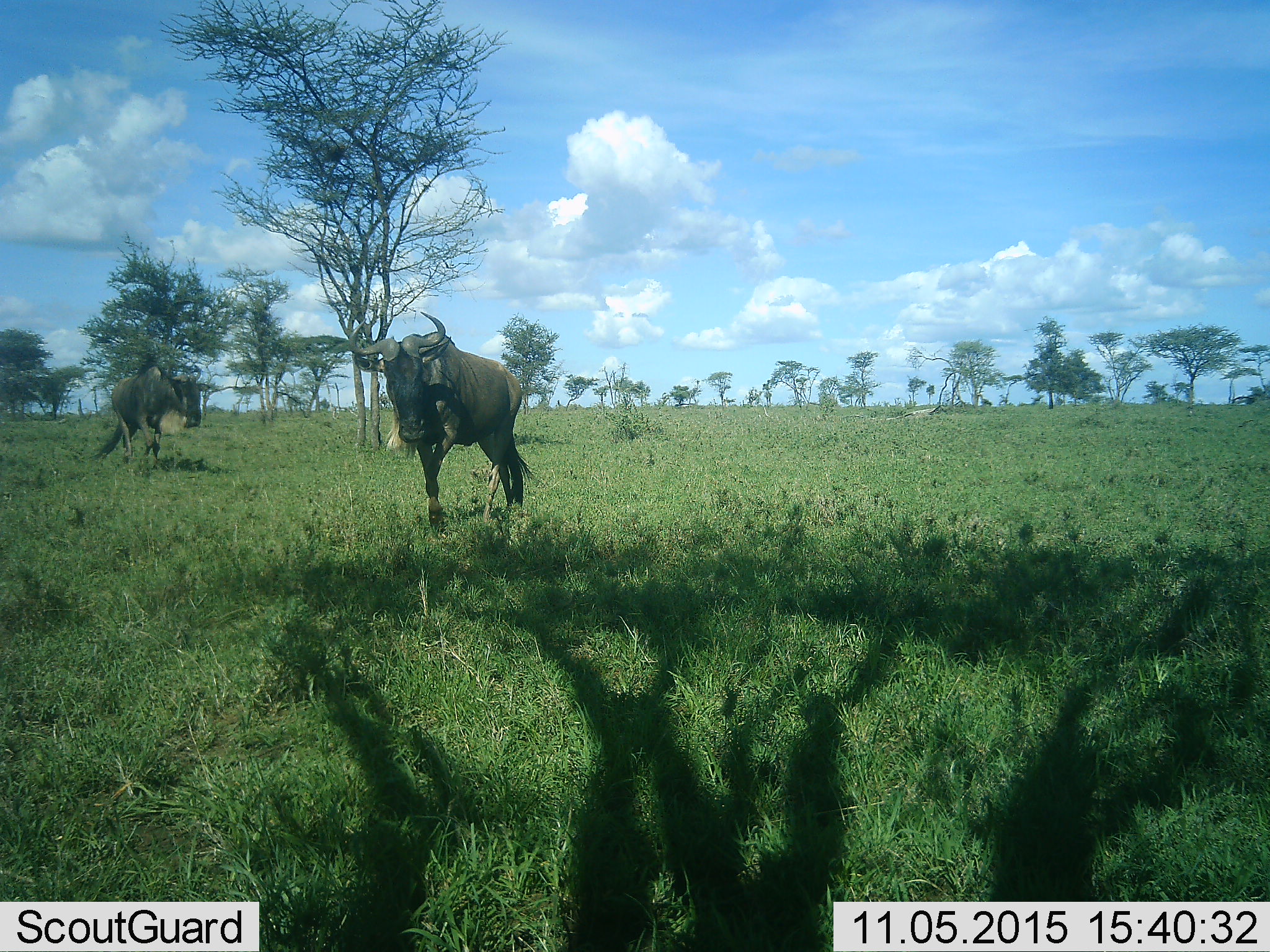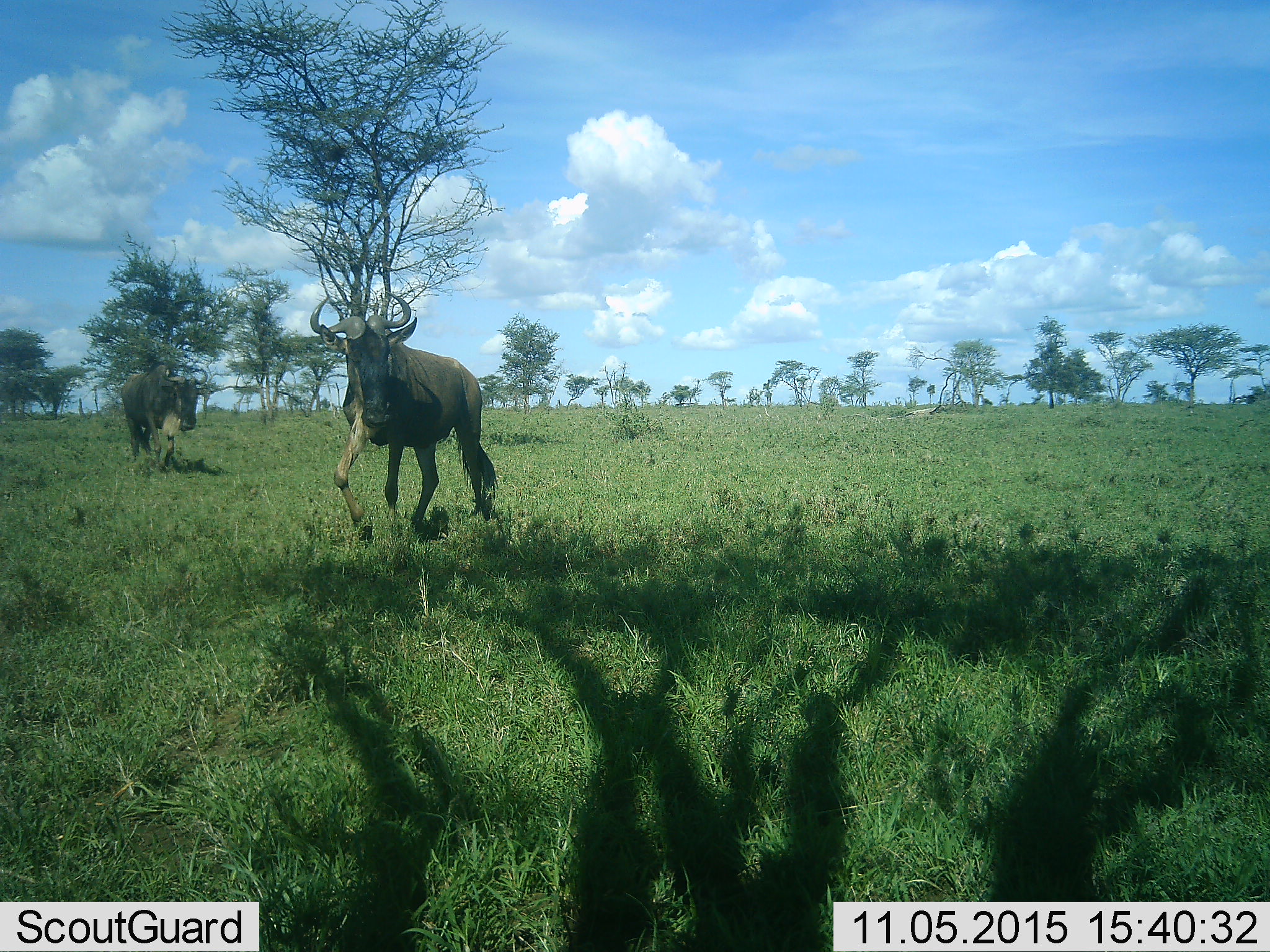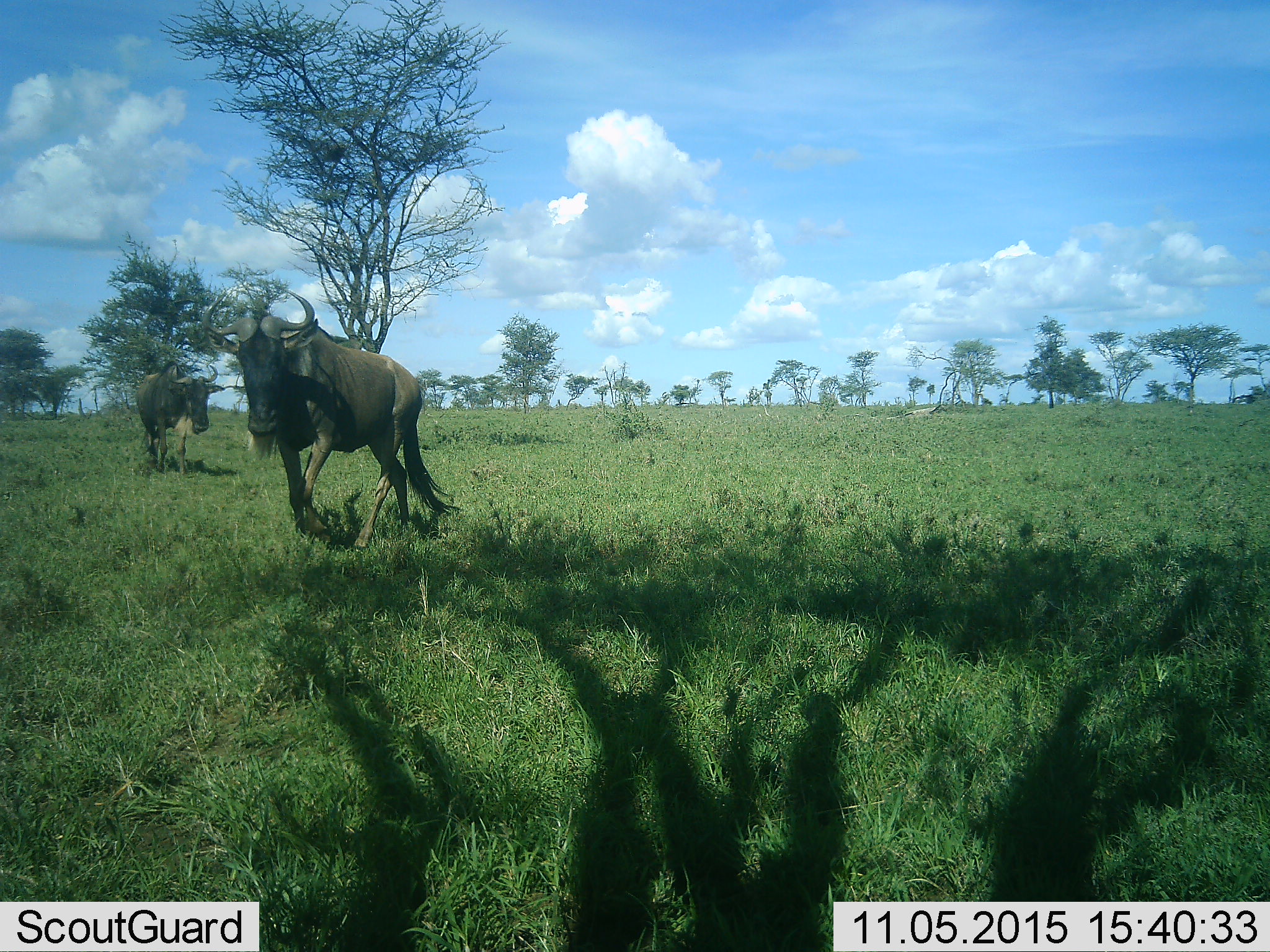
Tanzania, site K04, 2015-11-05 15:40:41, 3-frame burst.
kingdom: Animalia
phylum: Chordata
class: Mammalia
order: Artiodactyla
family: Bovidae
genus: Connochaetes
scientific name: Connochaetes taurinus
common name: blue wildebeest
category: wildebeest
Wildebeest (blue wildebeest) (Connochaetes taurinus), count 2. Behavior (volunteer vote fractions): standing 11%, resting 0%, moving 100%, interacting 0%. Young present (vote fraction): 0%. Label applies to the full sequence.